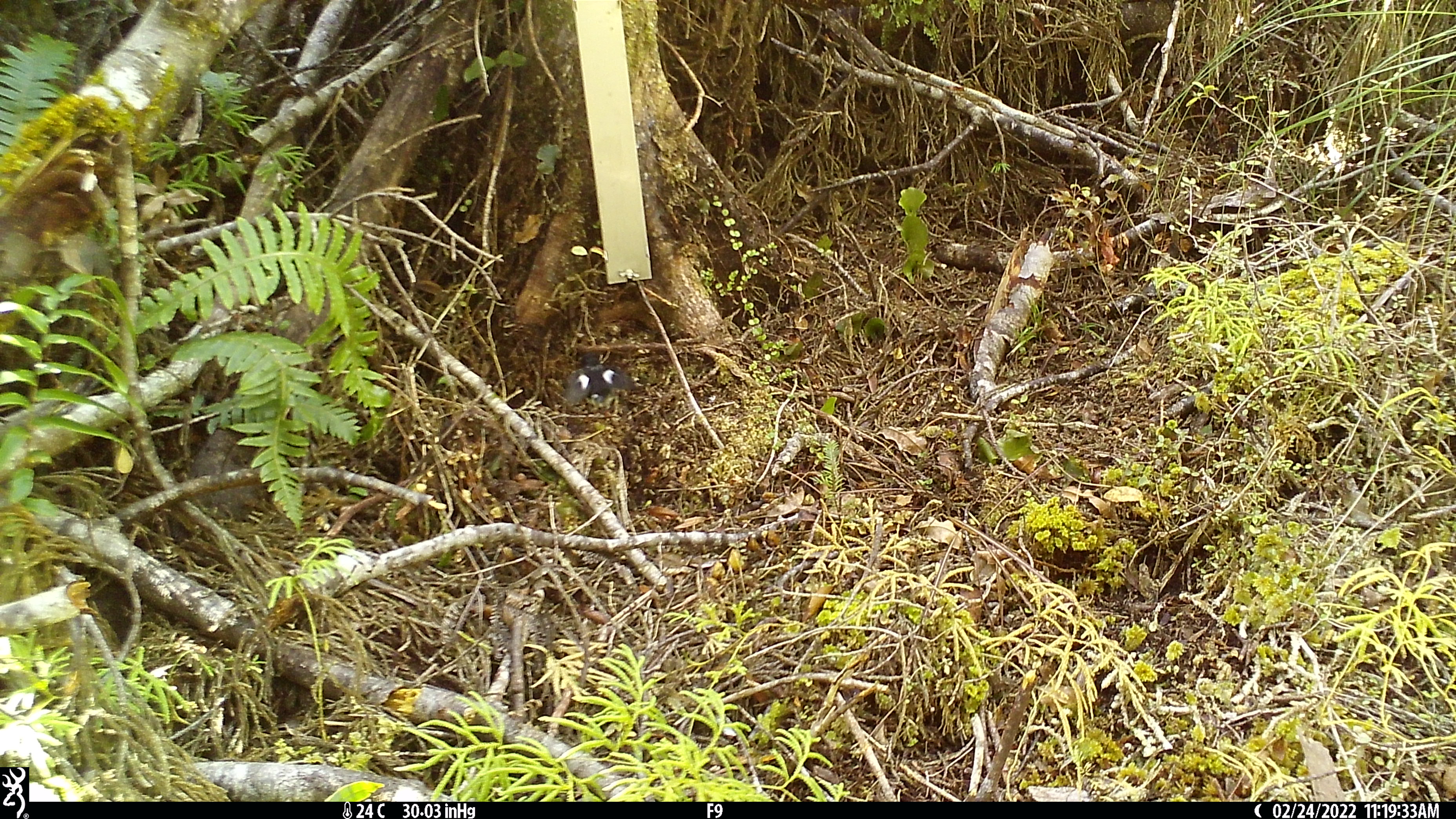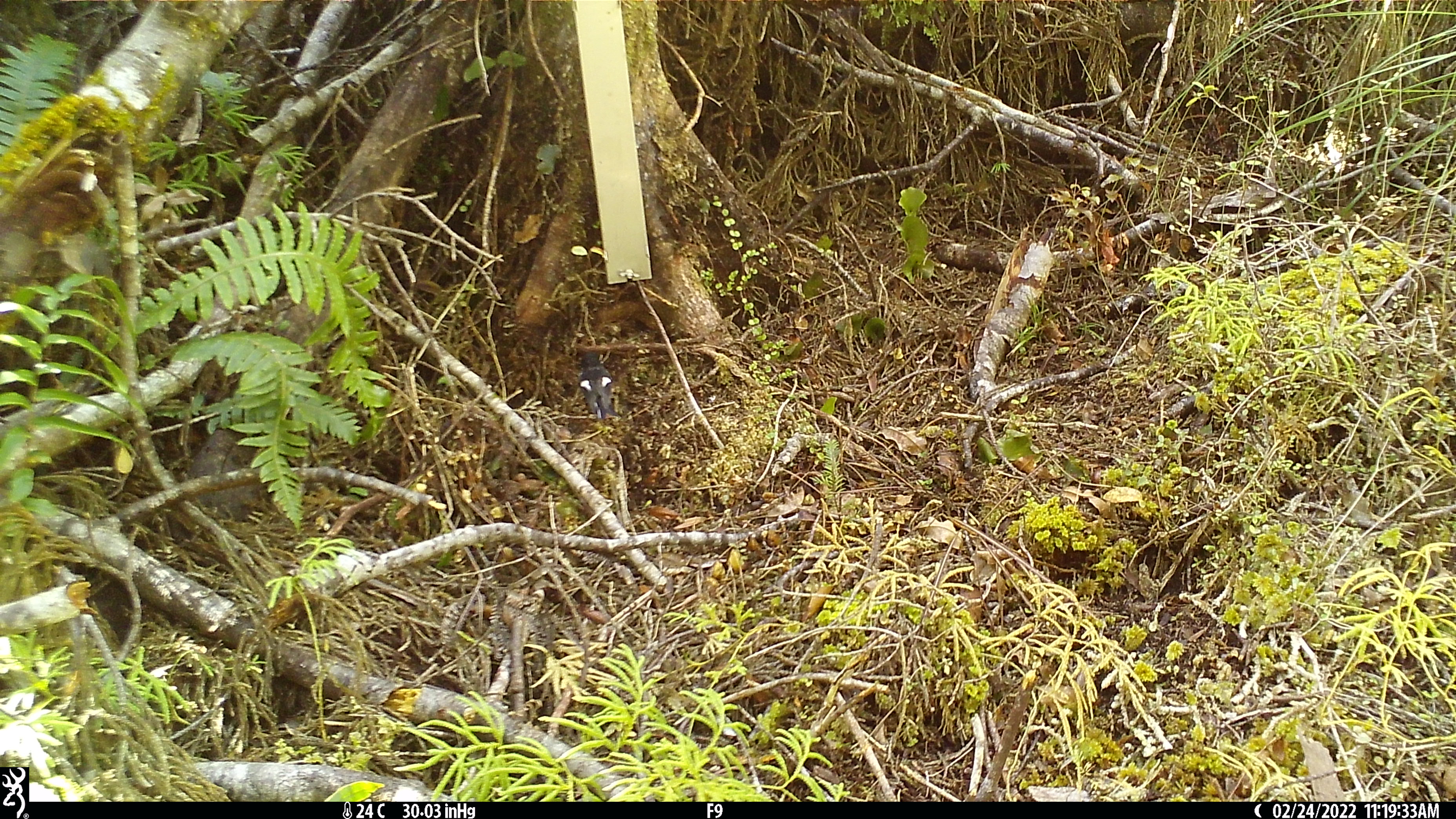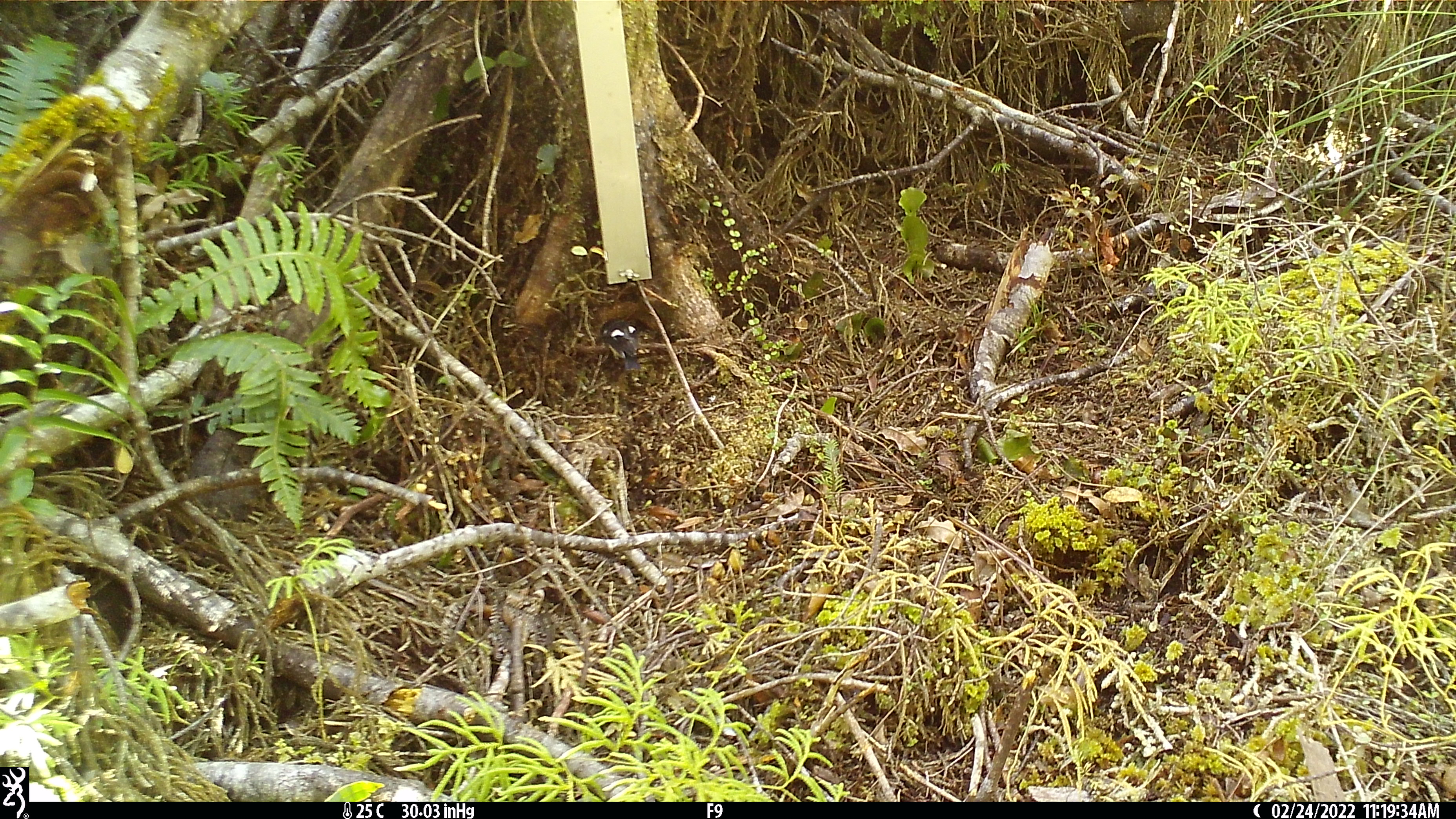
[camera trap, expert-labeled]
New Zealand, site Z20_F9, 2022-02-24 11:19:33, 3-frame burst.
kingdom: Animalia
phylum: Chordata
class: Aves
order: Passeriformes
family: Petroicidae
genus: Petroica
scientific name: Petroica macrocephala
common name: tomtit